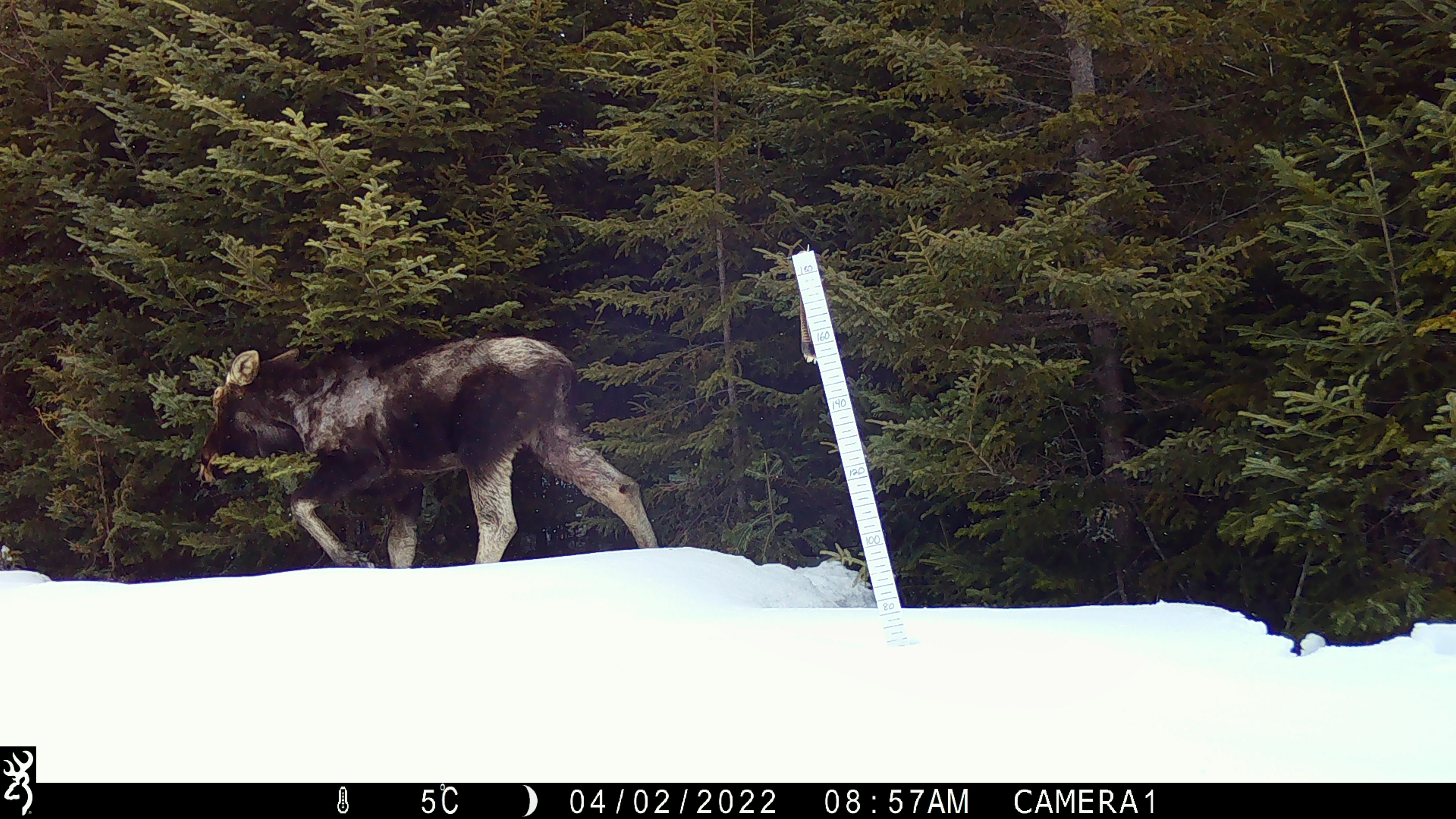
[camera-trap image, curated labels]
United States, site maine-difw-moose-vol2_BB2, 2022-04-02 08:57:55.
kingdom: Animalia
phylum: Chordata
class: Mammalia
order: Artiodactyla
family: Cervidae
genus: Alces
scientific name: Alces alces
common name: moose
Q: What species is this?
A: Moose (Alces alces).